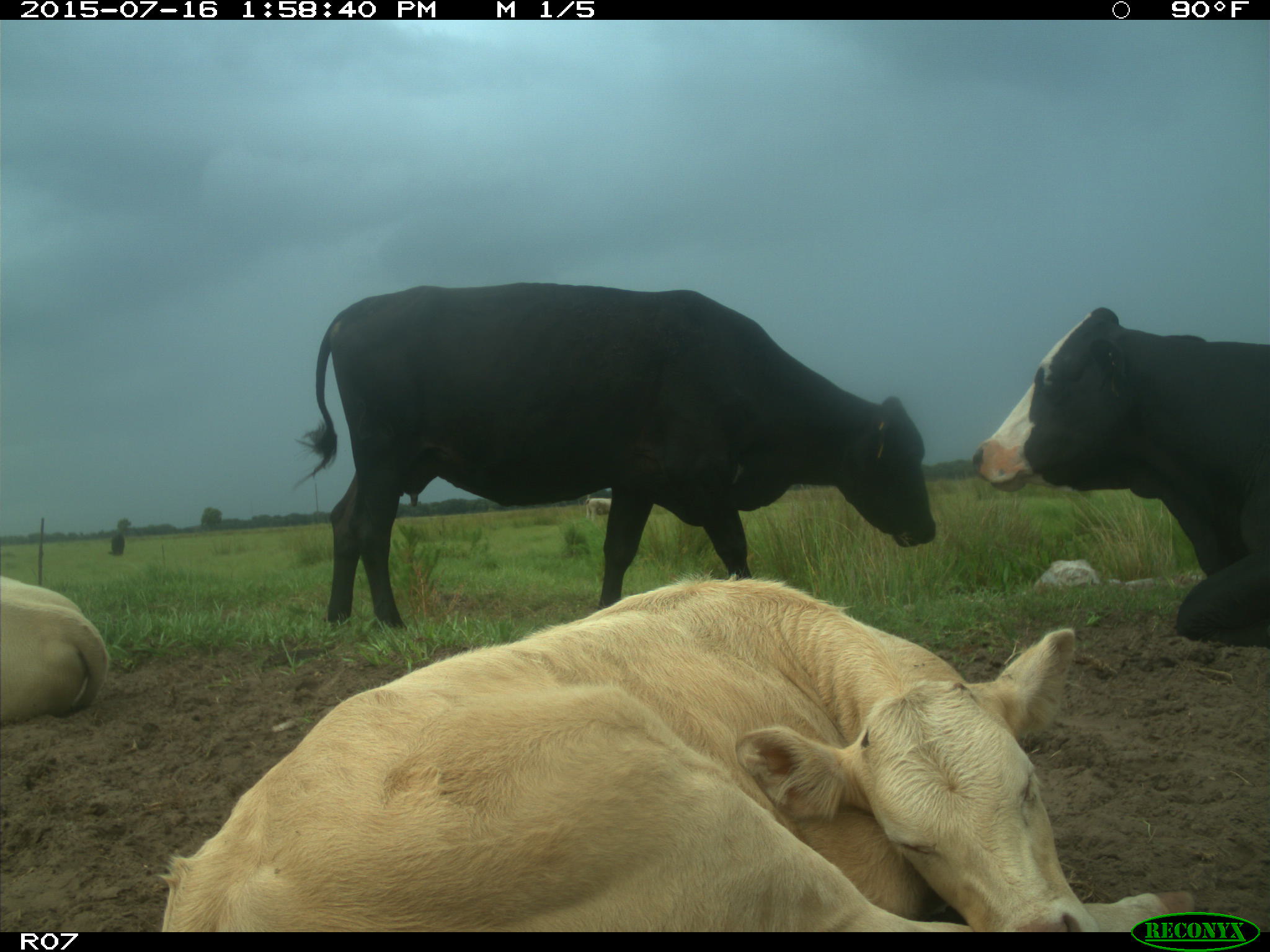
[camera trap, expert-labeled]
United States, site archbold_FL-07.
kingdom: Animalia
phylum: Chordata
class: Mammalia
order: Artiodactyla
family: Bovidae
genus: Bos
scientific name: Bos taurus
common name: domestic cow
Bos taurus (domestic cow).